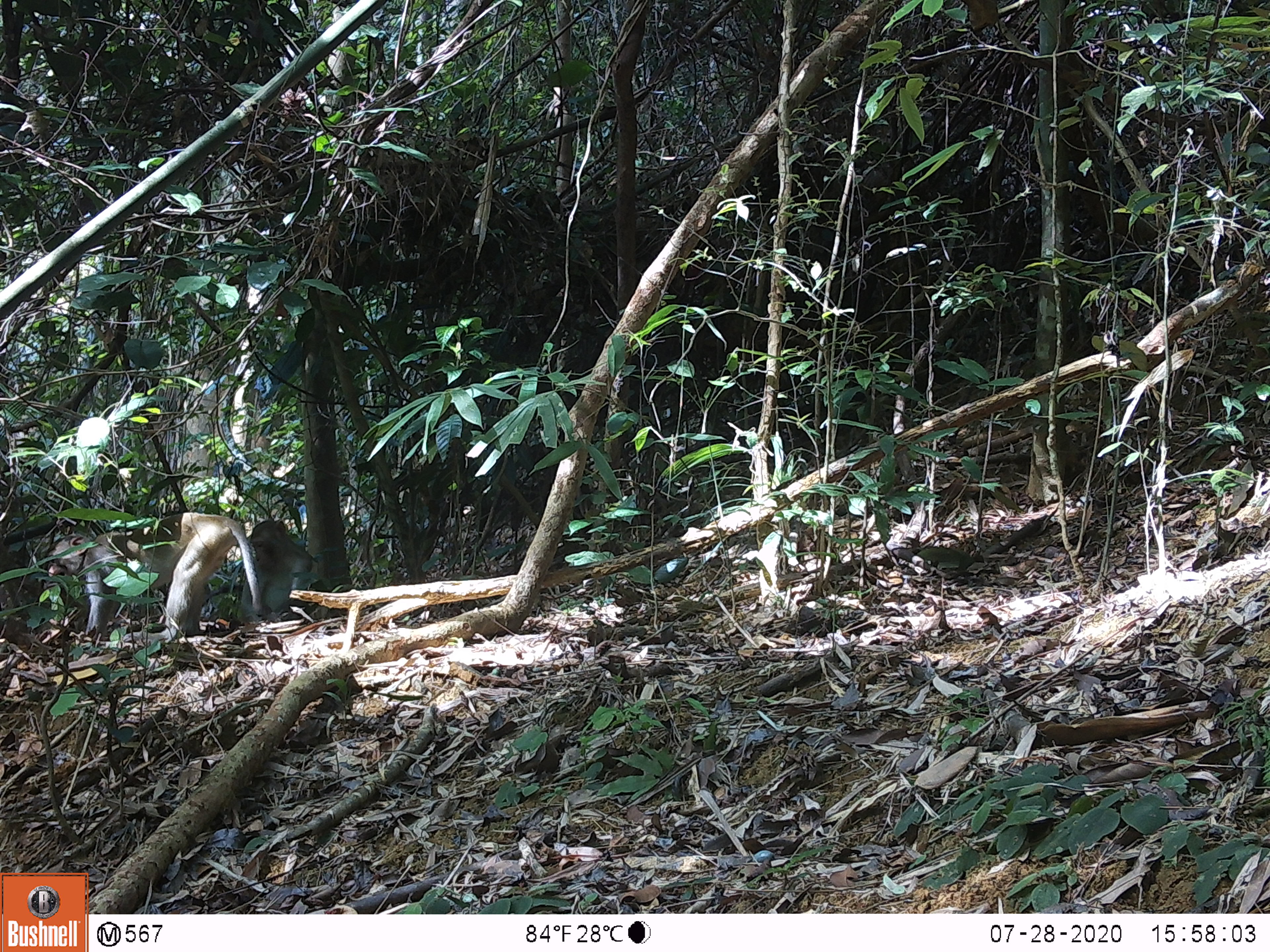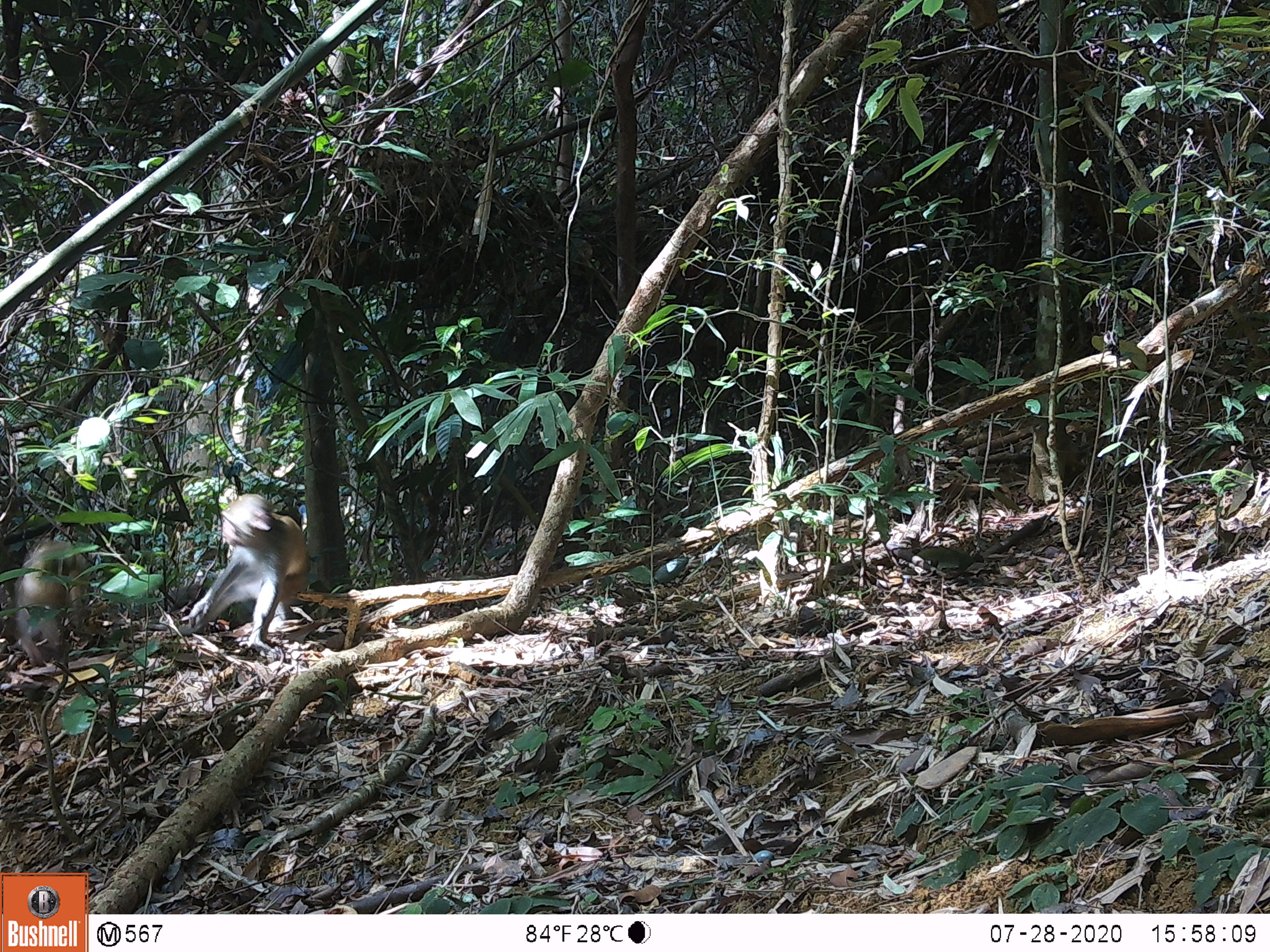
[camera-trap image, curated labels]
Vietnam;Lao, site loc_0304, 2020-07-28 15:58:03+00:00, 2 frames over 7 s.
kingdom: Animalia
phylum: Chordata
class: Mammalia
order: Primates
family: Cercopithecidae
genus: Macaca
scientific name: Macaca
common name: macaques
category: assam or rhesus macaque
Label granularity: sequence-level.